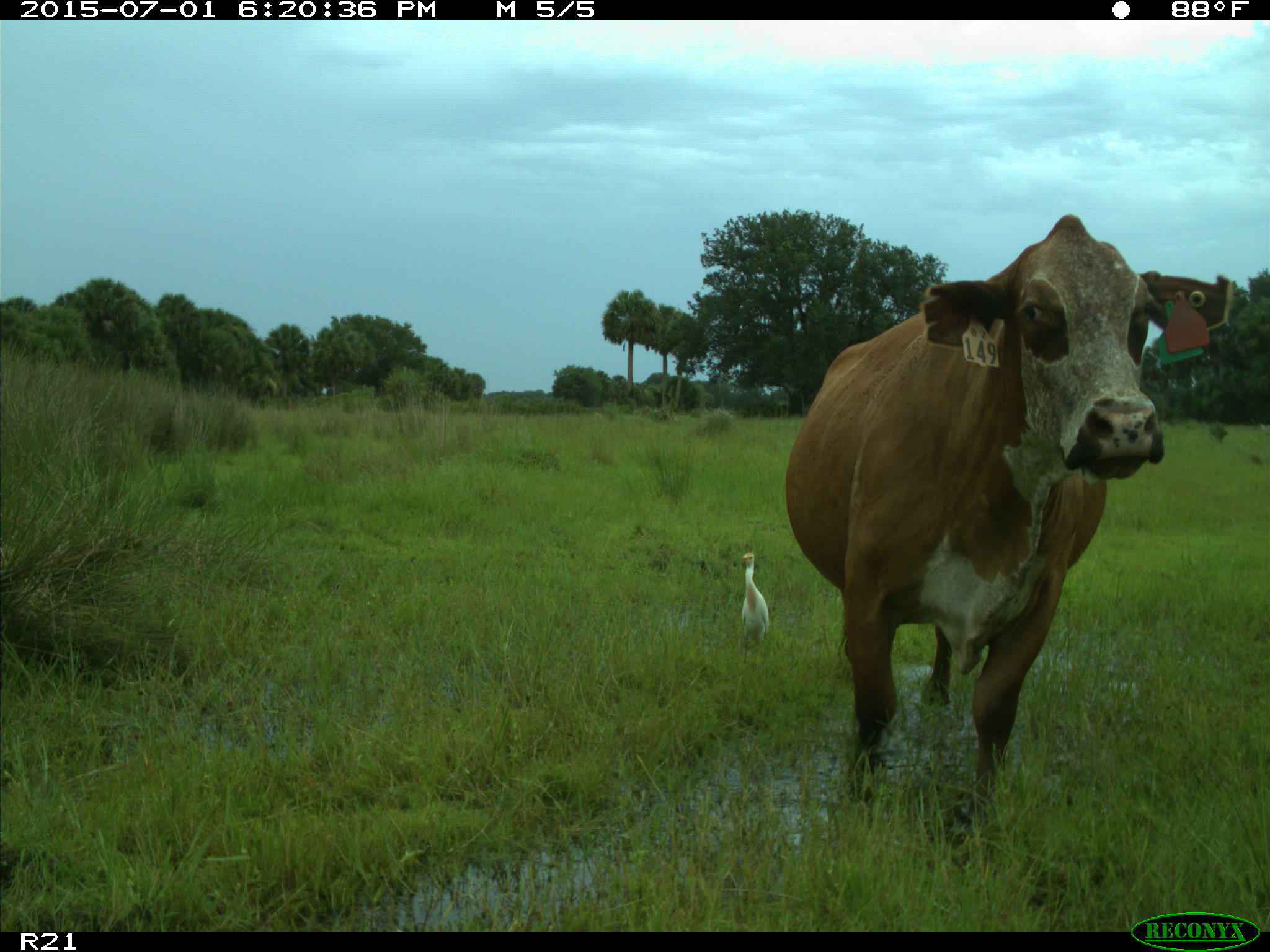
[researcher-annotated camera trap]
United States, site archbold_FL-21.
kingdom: Animalia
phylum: Chordata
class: Mammalia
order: Artiodactyla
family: Bovidae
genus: Bos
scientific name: Bos taurus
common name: domestic cow